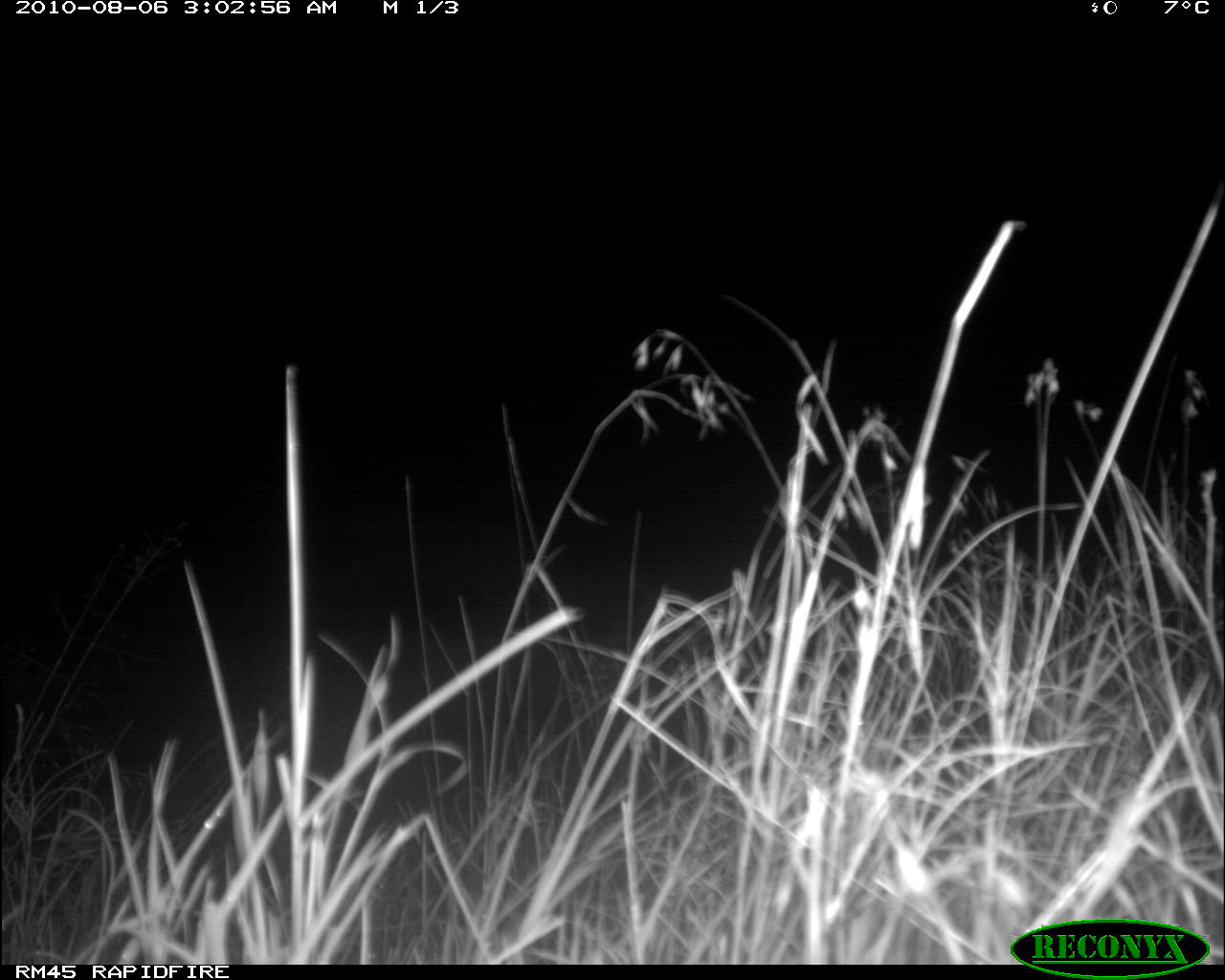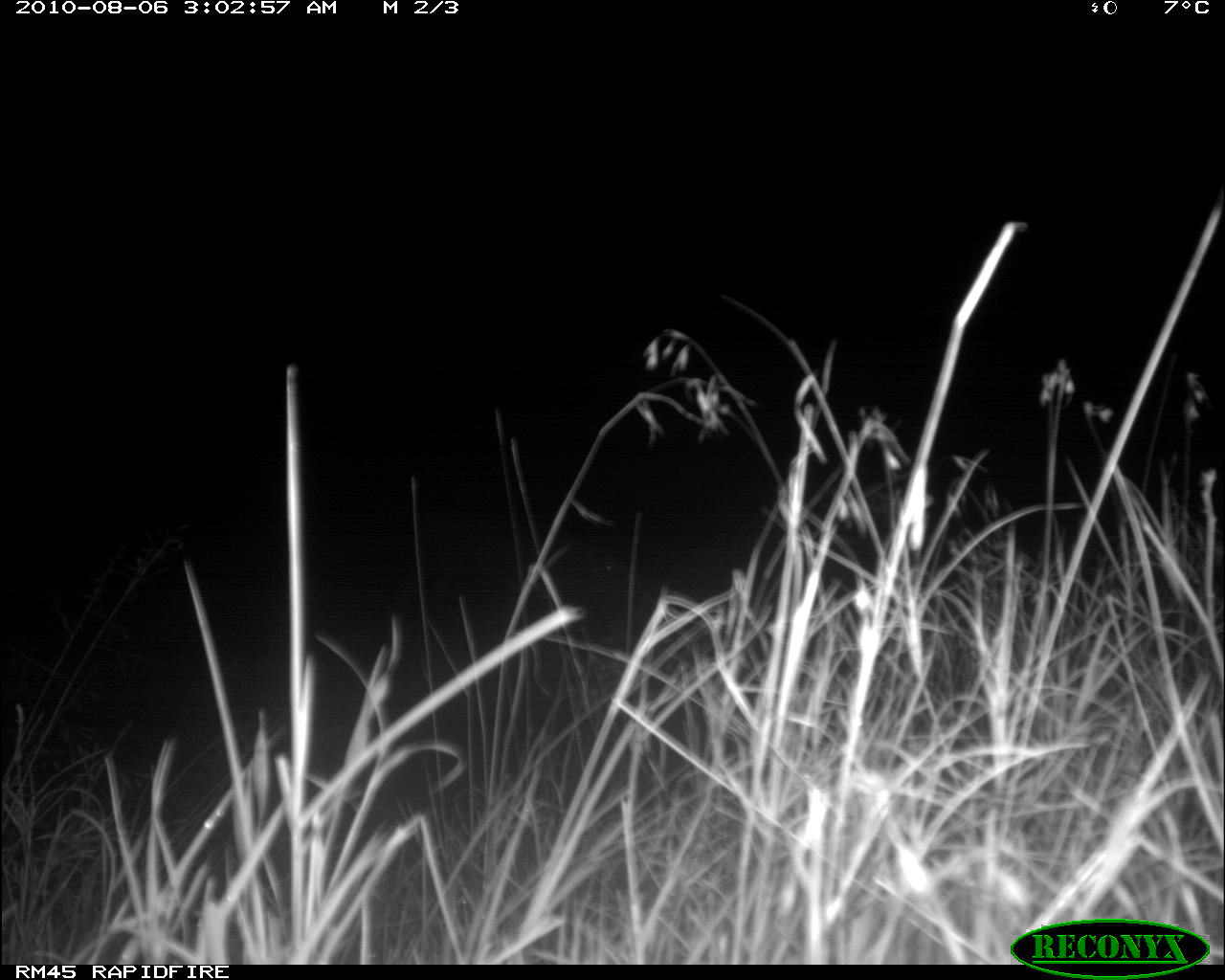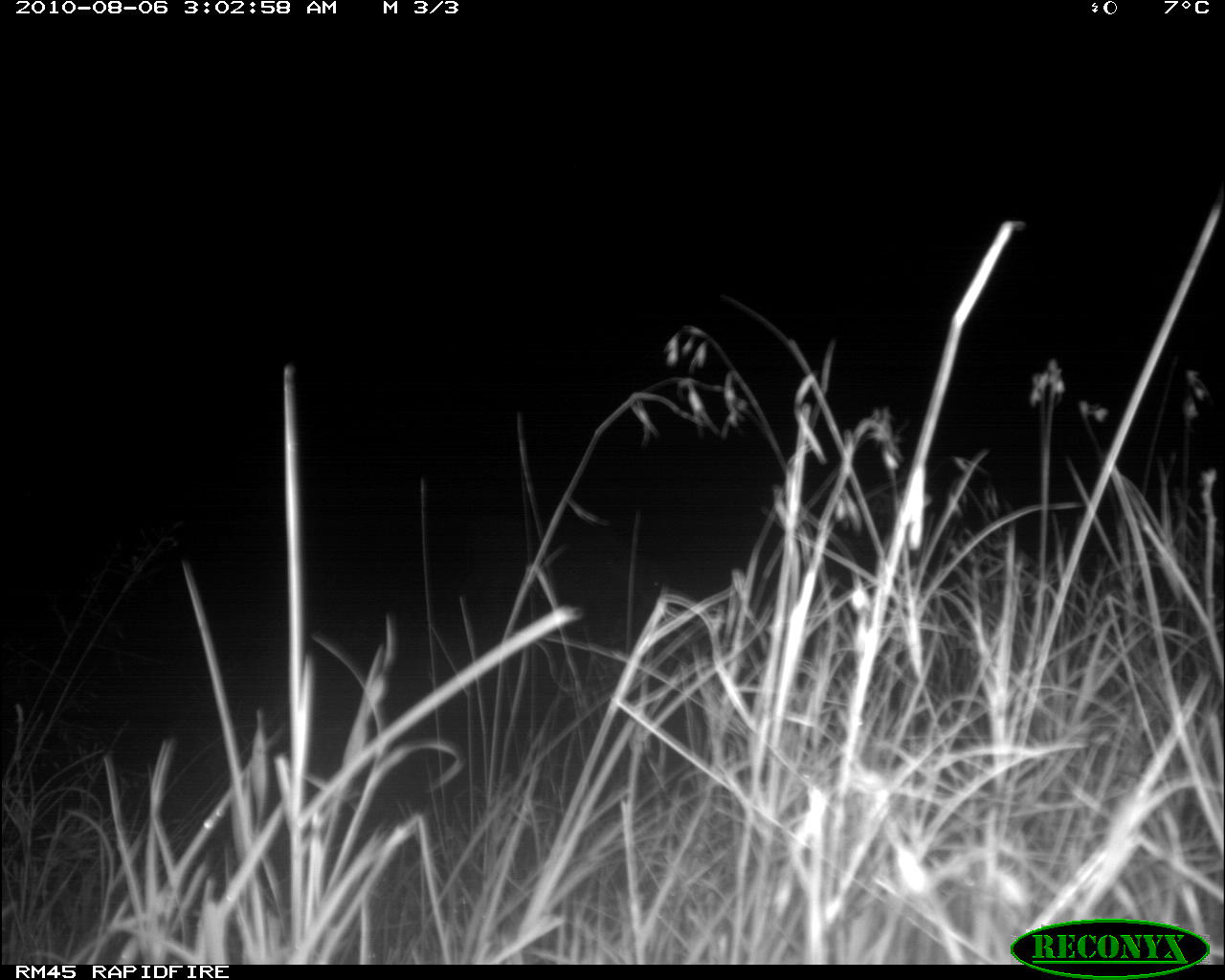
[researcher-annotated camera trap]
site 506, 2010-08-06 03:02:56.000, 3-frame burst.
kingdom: Animalia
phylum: Chordata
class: Mammalia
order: Artiodactyla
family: Bovidae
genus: Bos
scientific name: Bos taurus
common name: domestic cattle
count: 1